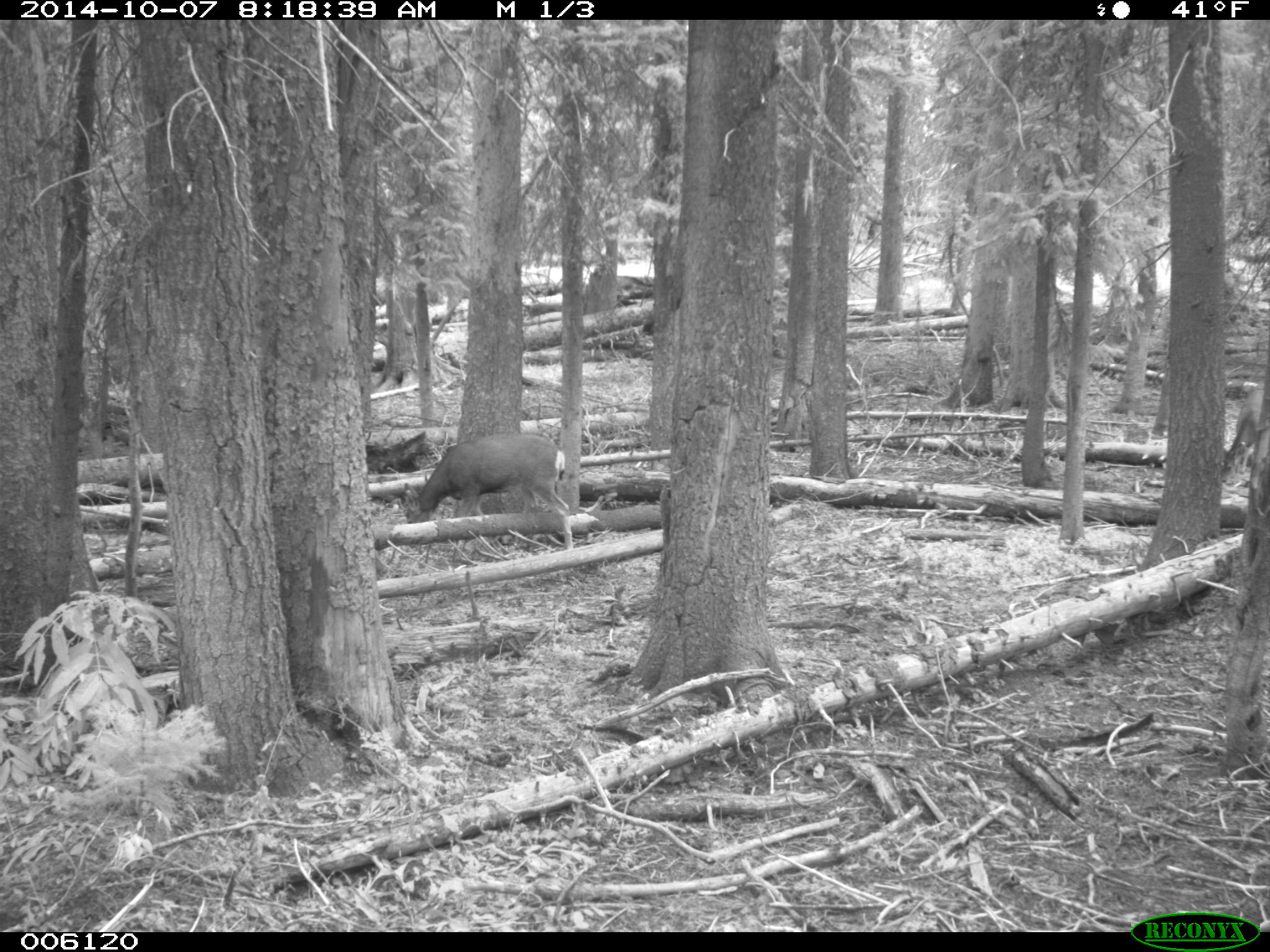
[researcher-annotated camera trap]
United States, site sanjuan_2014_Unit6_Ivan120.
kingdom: Animalia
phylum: Chordata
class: Mammalia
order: Artiodactyla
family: Cervidae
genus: Odocoileus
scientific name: Odocoileus hemionus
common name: mule deer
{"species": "Odocoileus hemionus (mule deer)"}